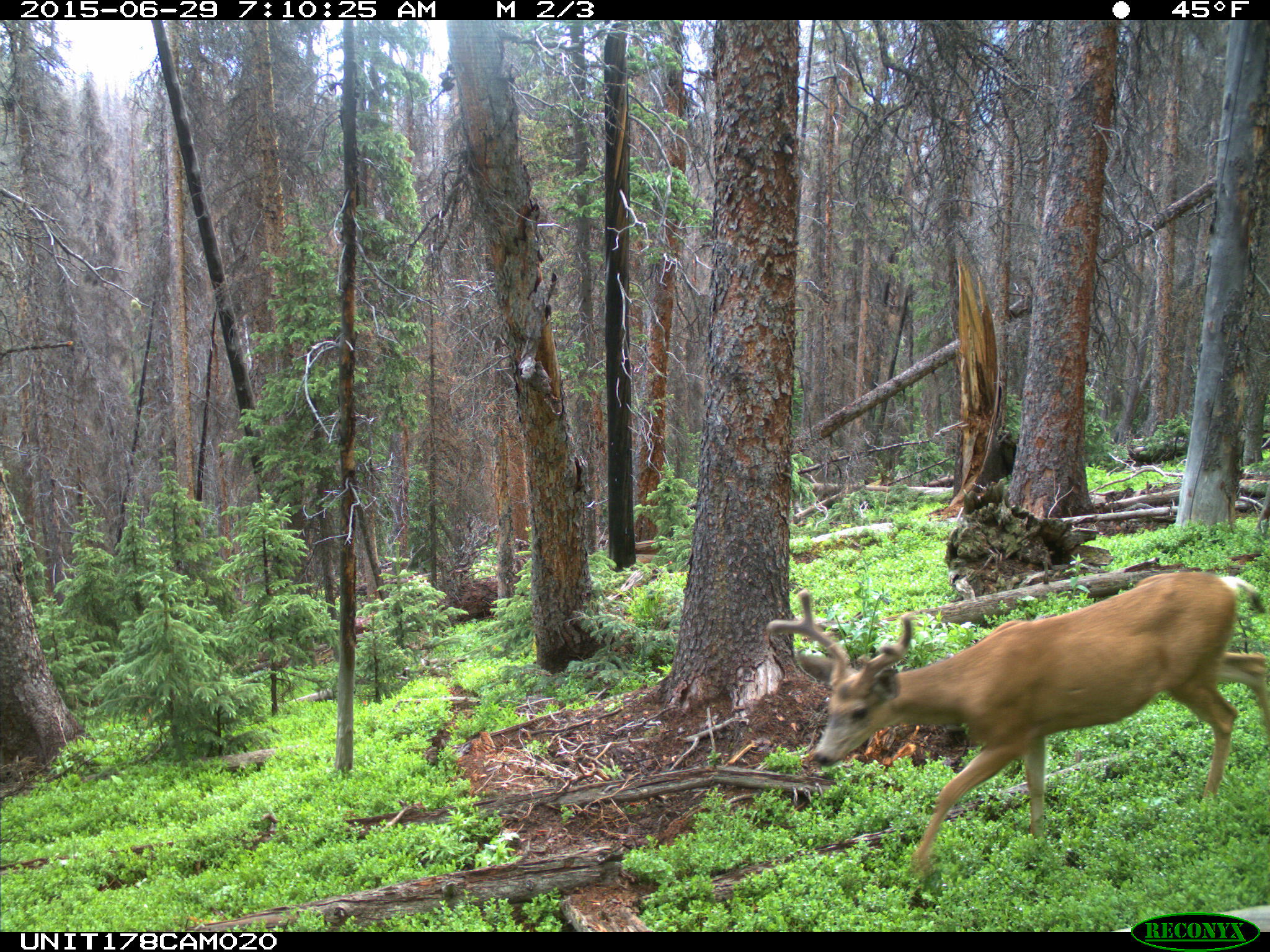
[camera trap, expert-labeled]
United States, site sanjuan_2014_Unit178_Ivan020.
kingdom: Animalia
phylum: Chordata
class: Mammalia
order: Artiodactyla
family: Cervidae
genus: Odocoileus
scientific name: Odocoileus hemionus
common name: mule deer